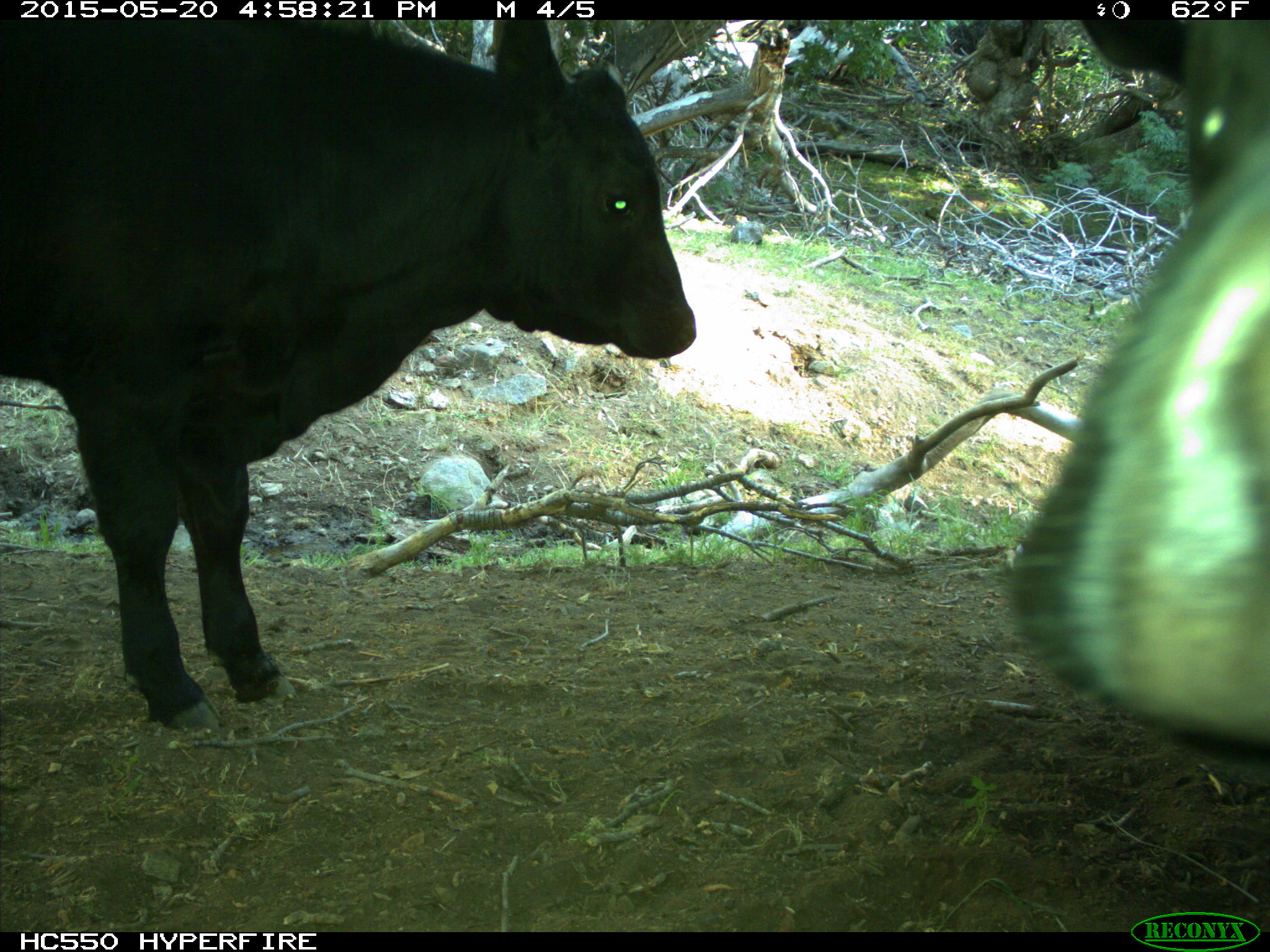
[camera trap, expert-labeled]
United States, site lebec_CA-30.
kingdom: Animalia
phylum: Chordata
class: Mammalia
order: Artiodactyla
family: Bovidae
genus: Bos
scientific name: Bos taurus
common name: domestic cow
Bos taurus (domestic cow).